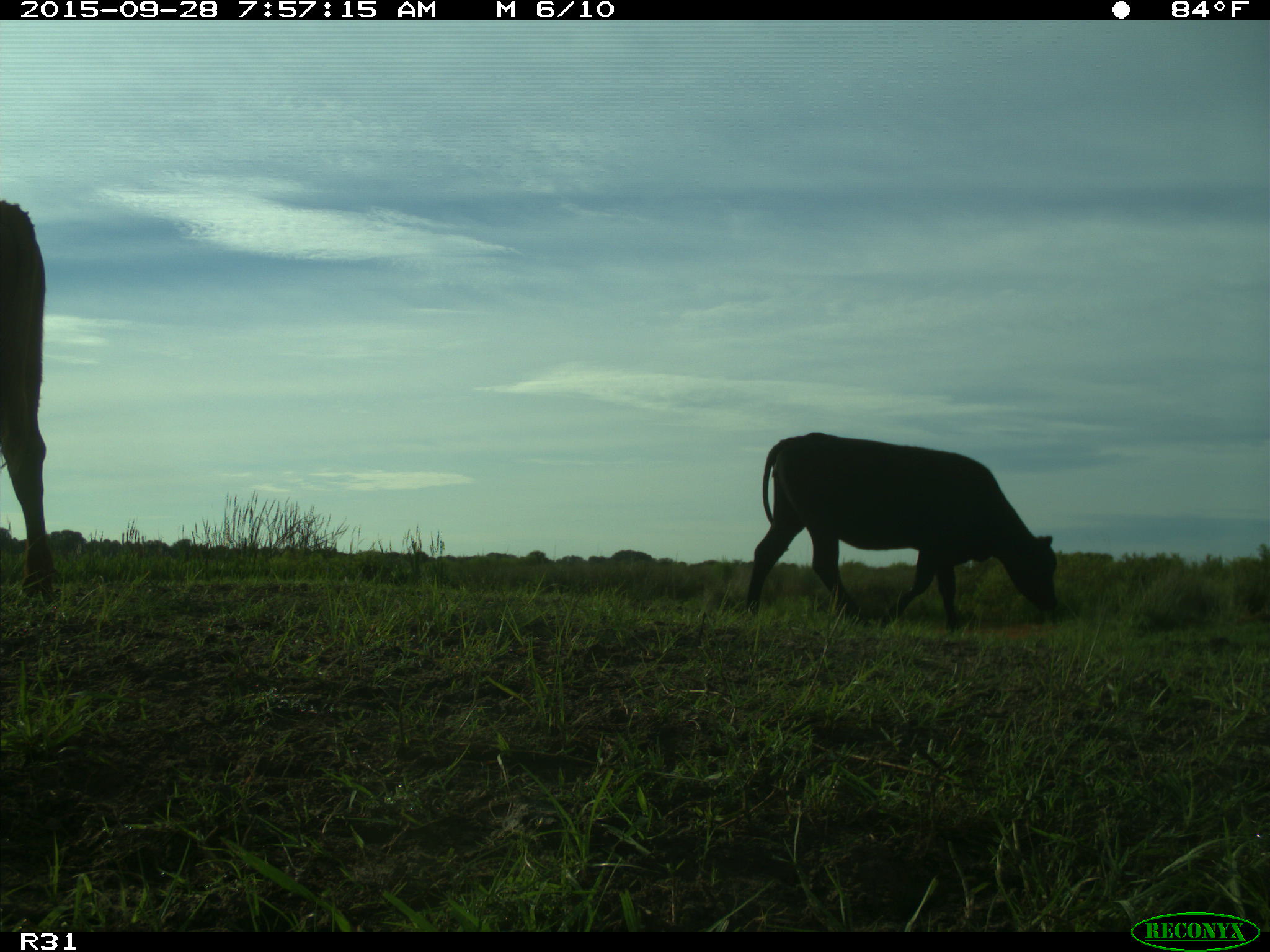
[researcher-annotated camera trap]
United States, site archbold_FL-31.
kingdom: Animalia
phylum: Chordata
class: Mammalia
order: Artiodactyla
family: Bovidae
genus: Bos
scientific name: Bos taurus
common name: domestic cow